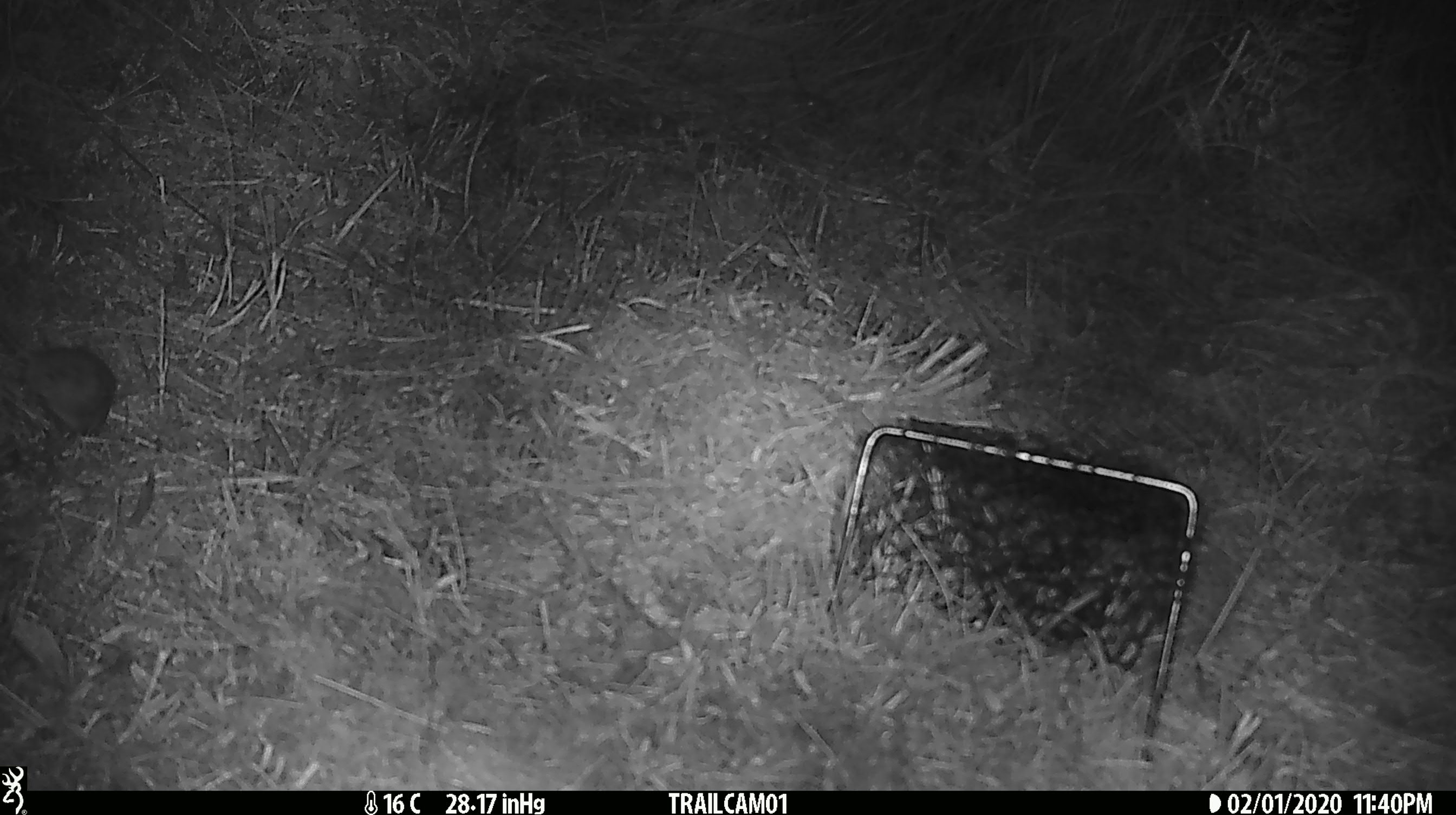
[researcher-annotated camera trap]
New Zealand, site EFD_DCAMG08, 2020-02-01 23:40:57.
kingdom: Animalia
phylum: Chordata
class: Mammalia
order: Rodentia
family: Muridae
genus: Mus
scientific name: Mus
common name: mouse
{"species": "mouse (Mus)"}